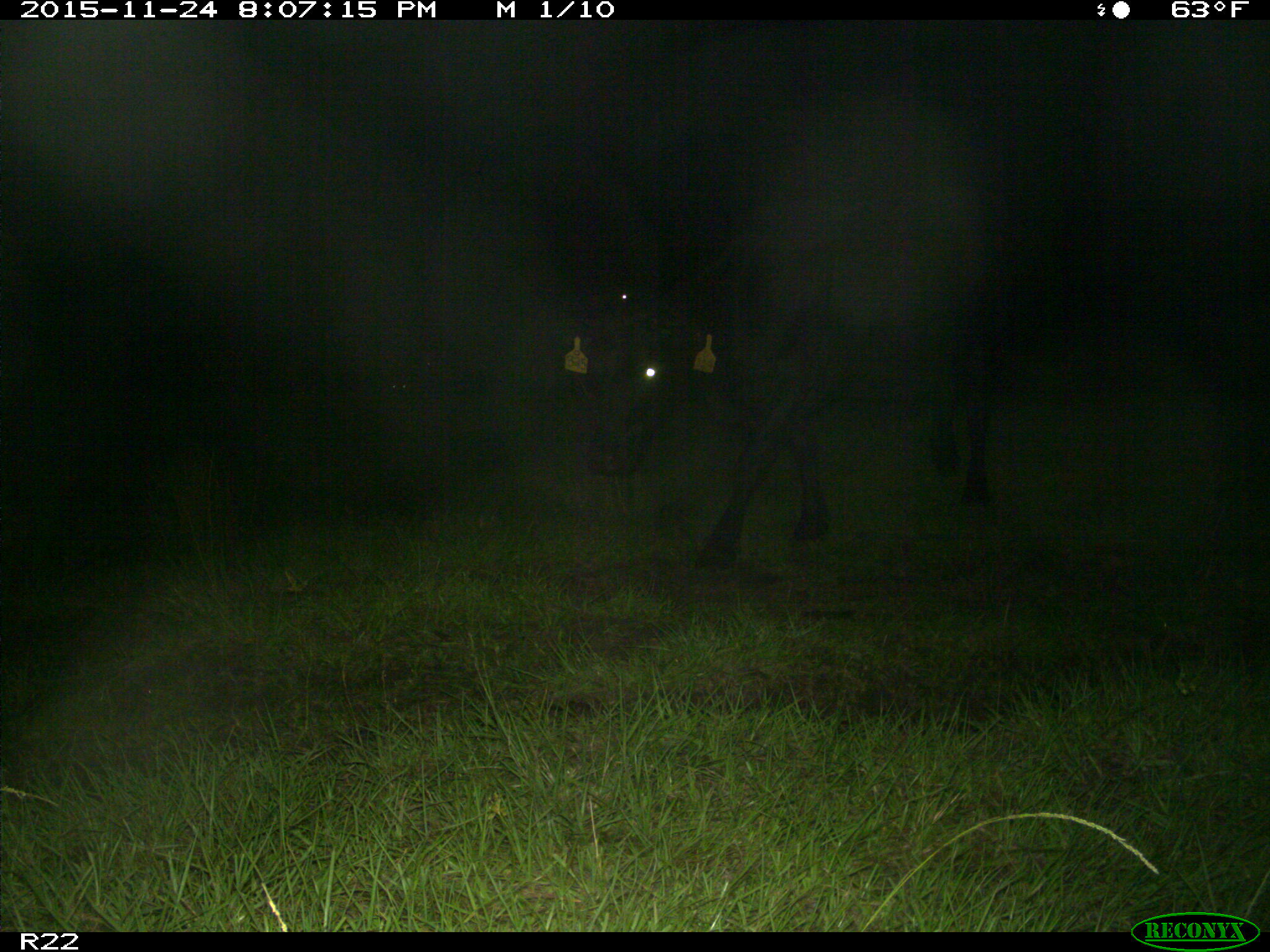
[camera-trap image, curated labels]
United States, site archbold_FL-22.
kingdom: Animalia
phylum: Chordata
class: Mammalia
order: Artiodactyla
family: Bovidae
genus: Bos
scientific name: Bos taurus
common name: domestic cow